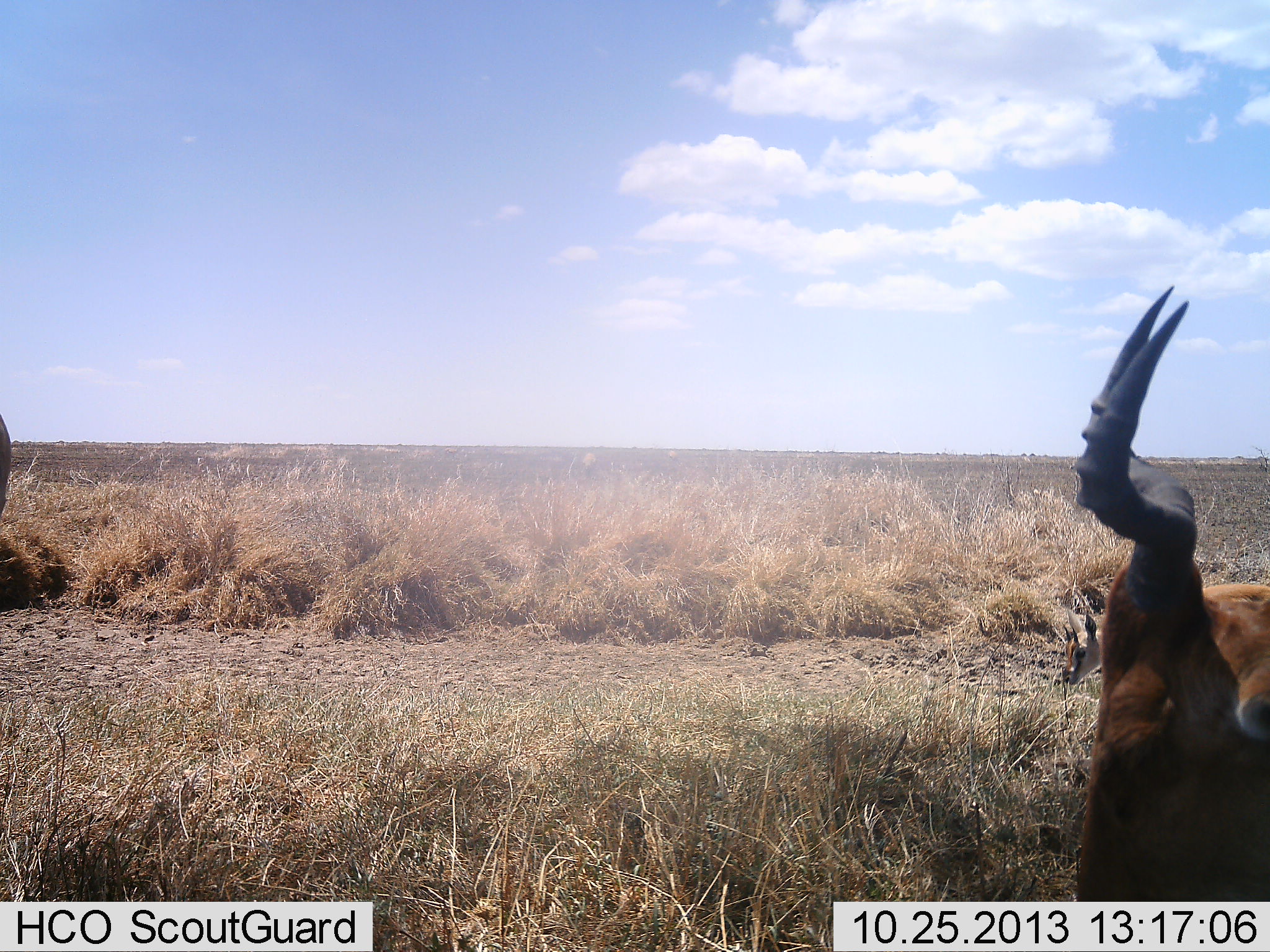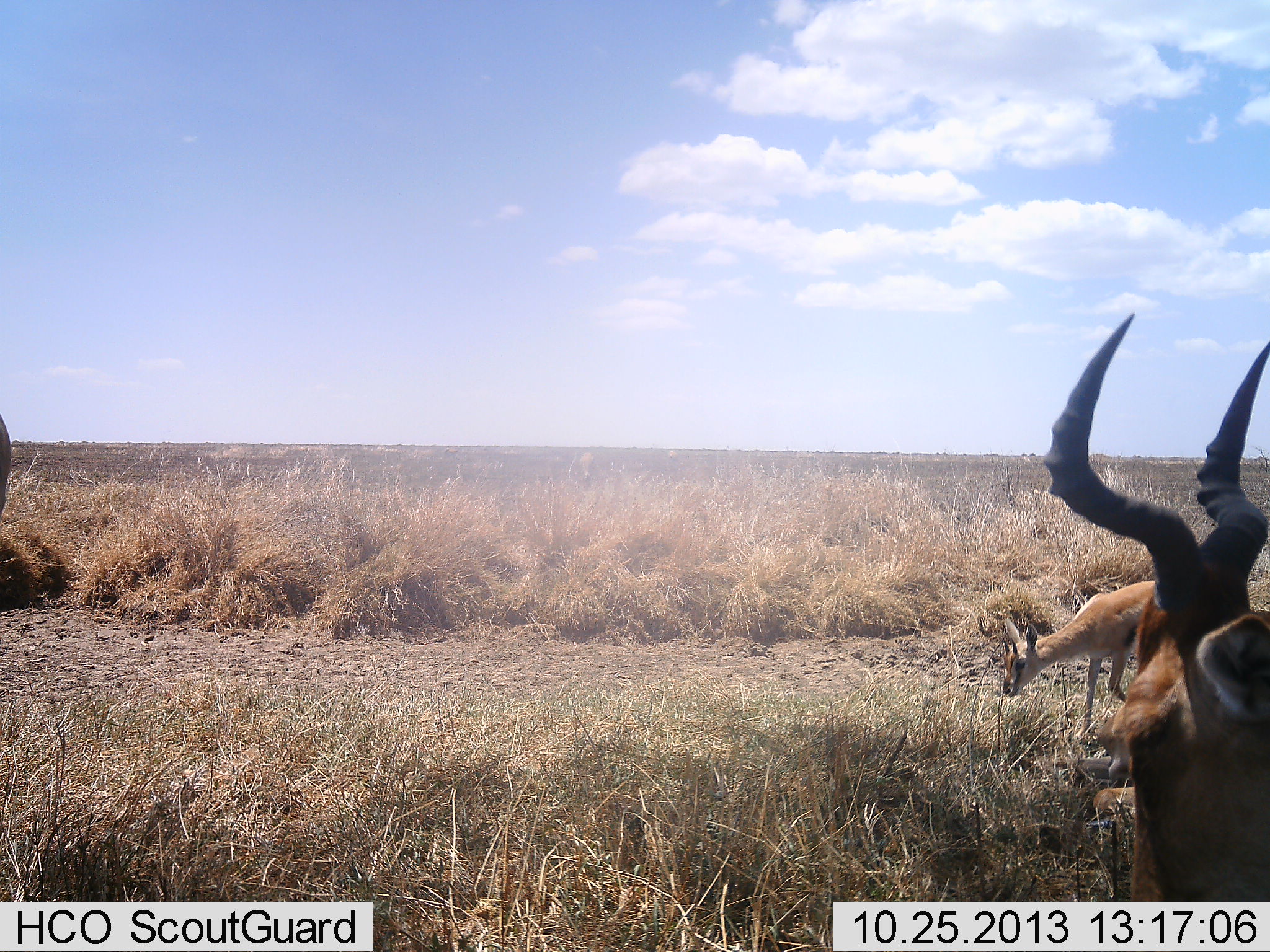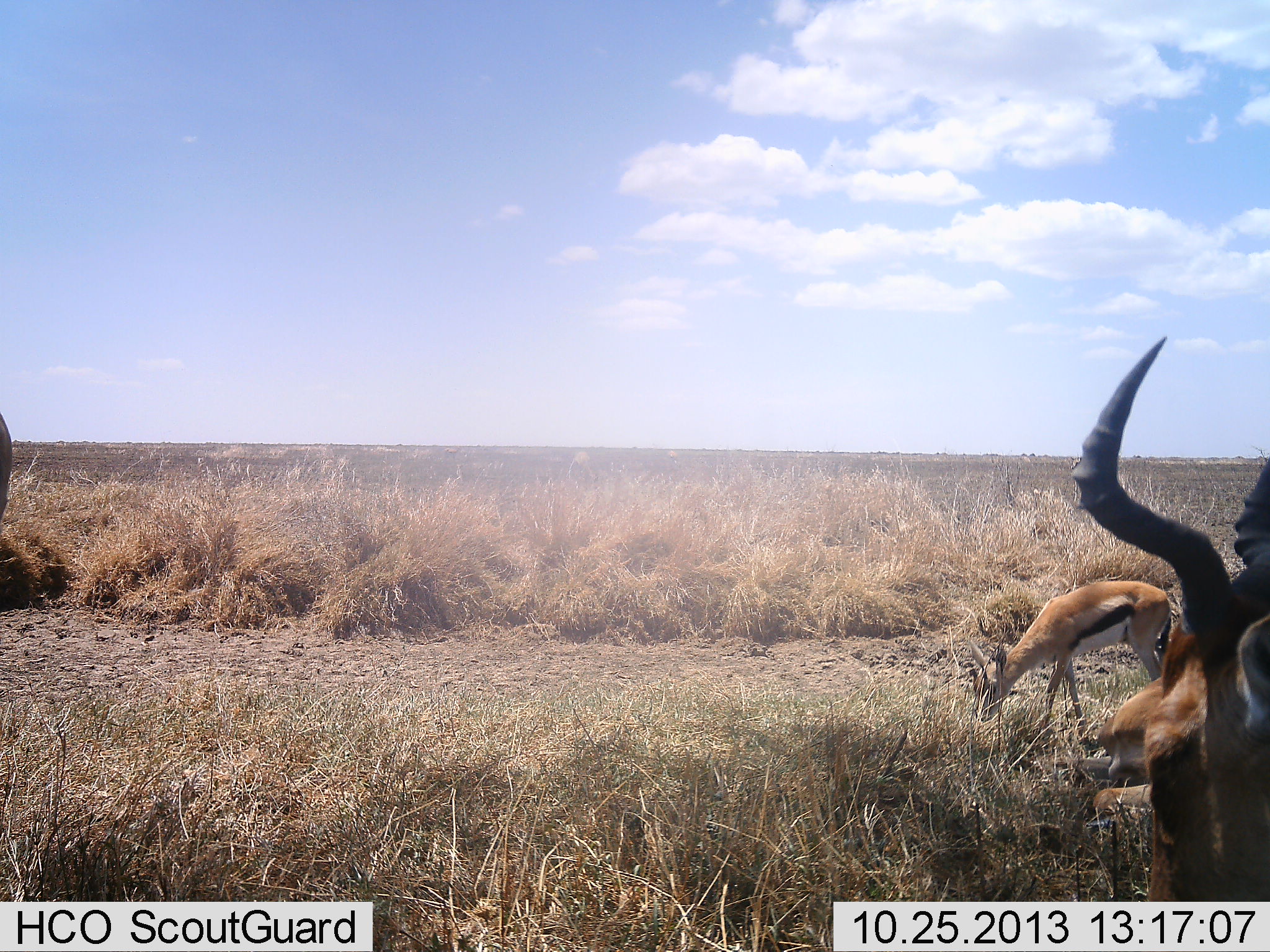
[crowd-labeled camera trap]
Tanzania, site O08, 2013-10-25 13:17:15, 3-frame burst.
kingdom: Animalia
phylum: Chordata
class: Mammalia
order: Artiodactyla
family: Bovidae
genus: Eudorcas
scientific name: Eudorcas thomsonii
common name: thomson's gazelle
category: gazellethomsons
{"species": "gazellethomsons (thomson's gazelle) (Eudorcas thomsonii)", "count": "1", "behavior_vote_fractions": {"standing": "36%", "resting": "7%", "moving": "25%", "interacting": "0%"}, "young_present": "0%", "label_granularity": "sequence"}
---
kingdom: Animalia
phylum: Chordata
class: Mammalia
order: Artiodactyla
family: Bovidae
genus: Alcelaphus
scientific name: Alcelaphus buselaphus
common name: hartebeest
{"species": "hartebeest (Alcelaphus buselaphus)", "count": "1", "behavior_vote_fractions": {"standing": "70%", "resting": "20%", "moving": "0%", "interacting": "0%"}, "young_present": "0%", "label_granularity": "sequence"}